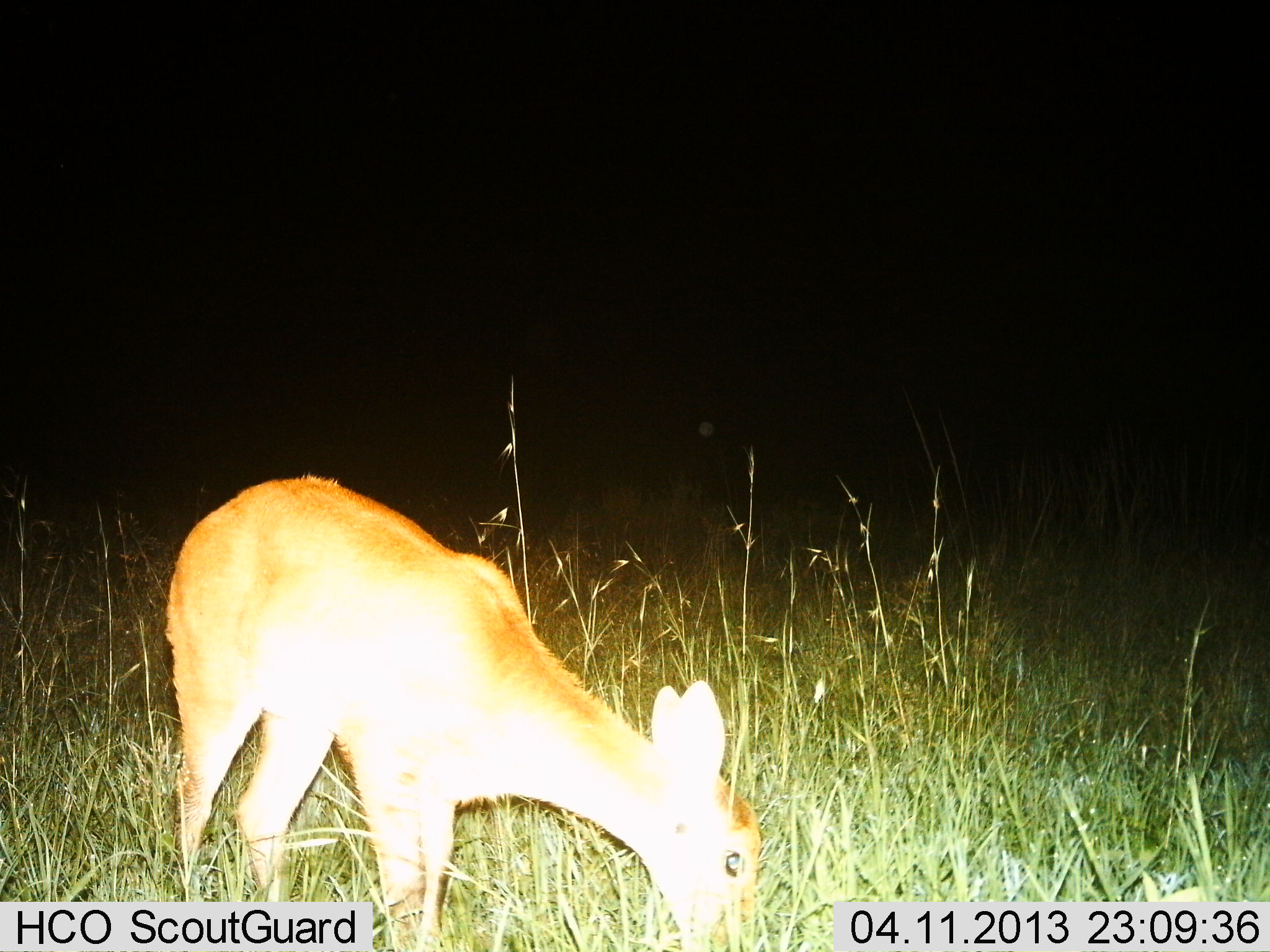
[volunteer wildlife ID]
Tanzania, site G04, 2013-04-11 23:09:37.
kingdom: Animalia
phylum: Chordata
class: Mammalia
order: Artiodactyla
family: Bovidae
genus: Redunca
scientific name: Redunca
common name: reedbuck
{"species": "reedbuck (Redunca)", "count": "1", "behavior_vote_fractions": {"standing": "6%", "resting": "0%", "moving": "0%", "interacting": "0%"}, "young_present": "0%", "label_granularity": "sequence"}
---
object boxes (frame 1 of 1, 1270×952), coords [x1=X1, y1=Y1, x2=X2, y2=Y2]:
animal: [x1=163, y1=474, x2=763, y2=952]